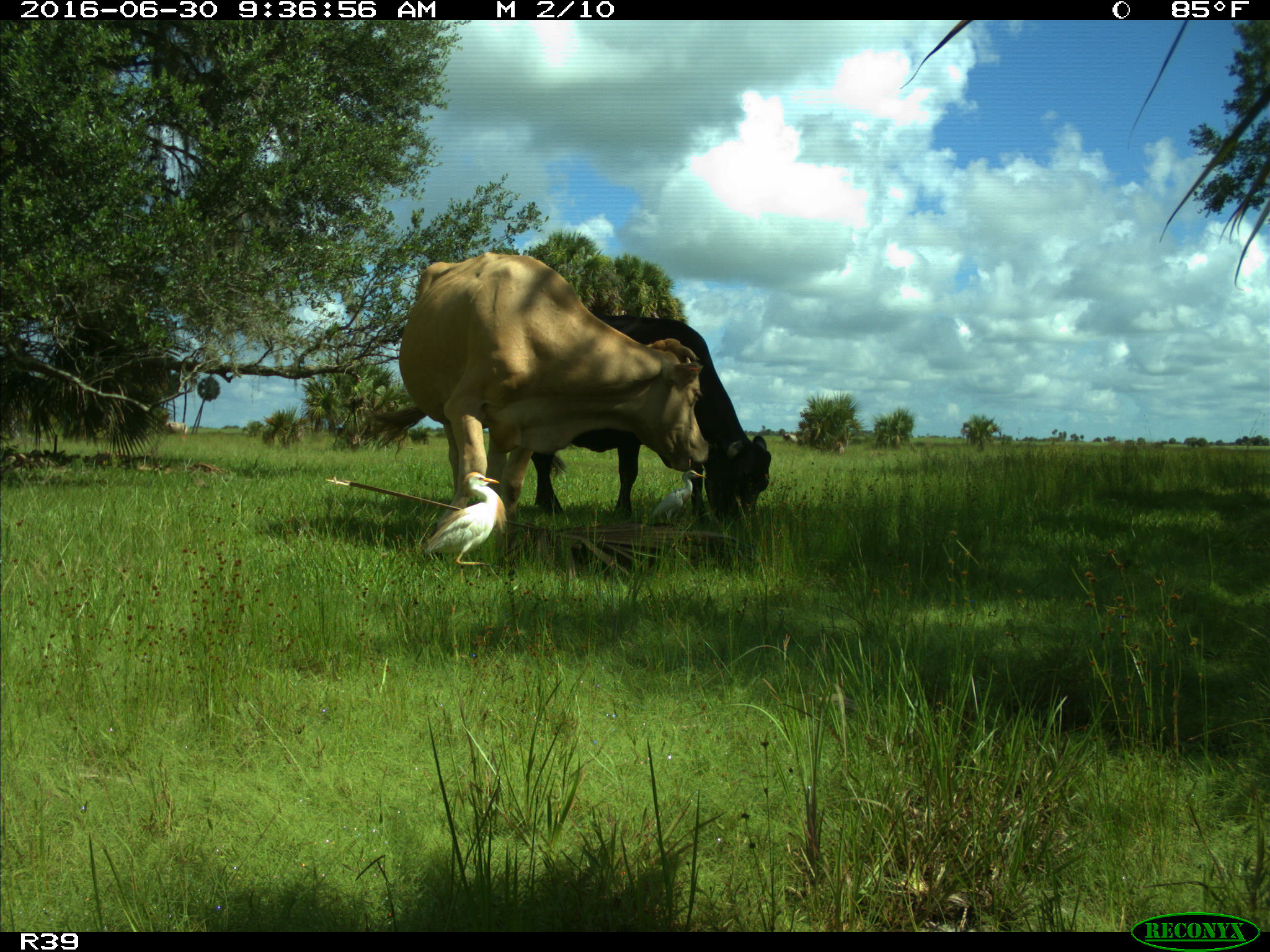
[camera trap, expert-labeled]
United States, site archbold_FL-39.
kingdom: Animalia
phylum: Chordata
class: Mammalia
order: Artiodactyla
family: Bovidae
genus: Bos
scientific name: Bos taurus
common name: domestic cow